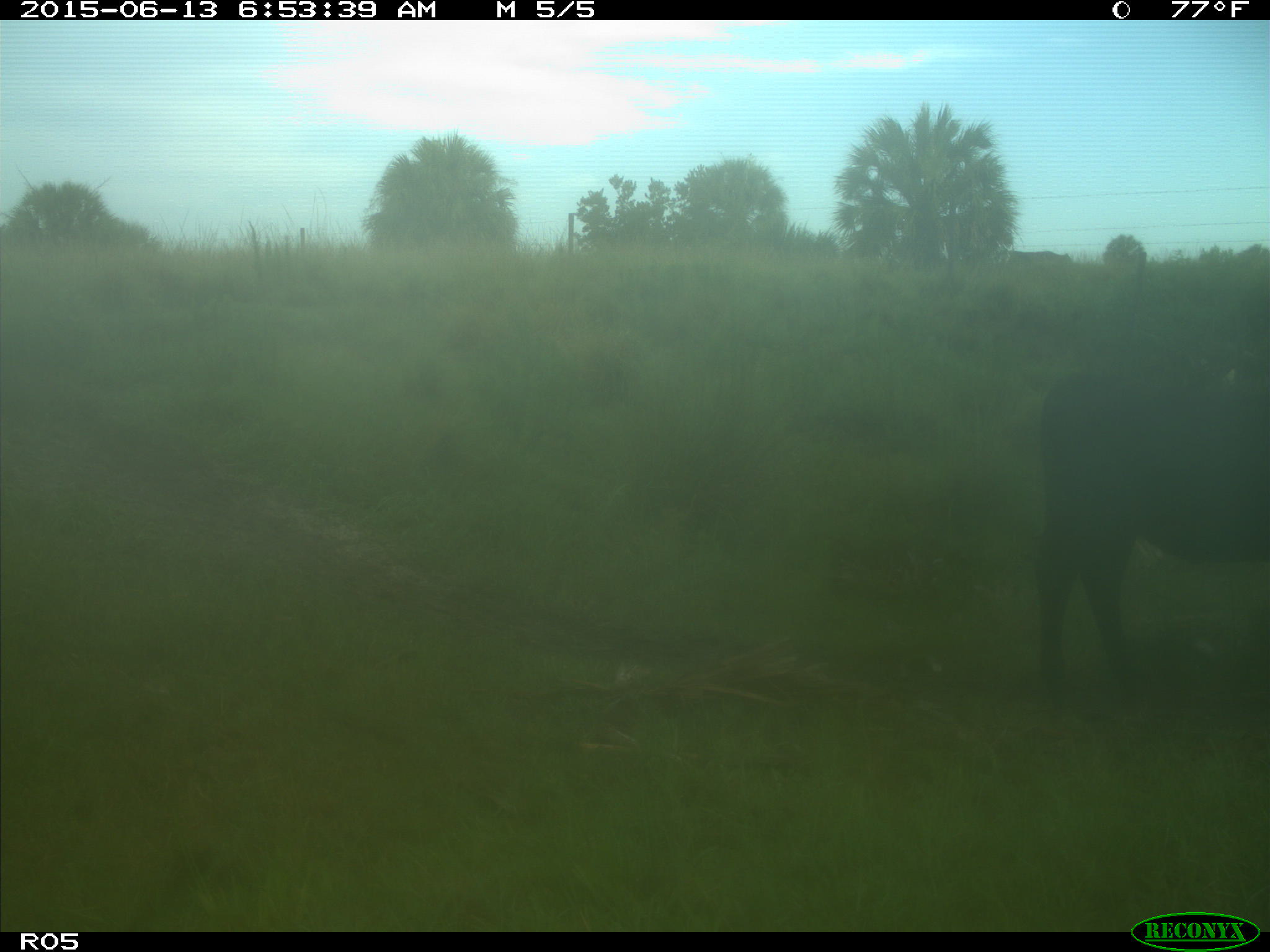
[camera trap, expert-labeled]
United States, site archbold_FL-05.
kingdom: Animalia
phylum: Chordata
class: Mammalia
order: Artiodactyla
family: Bovidae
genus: Bos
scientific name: Bos taurus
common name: domestic cow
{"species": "Bos taurus (domestic cow)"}